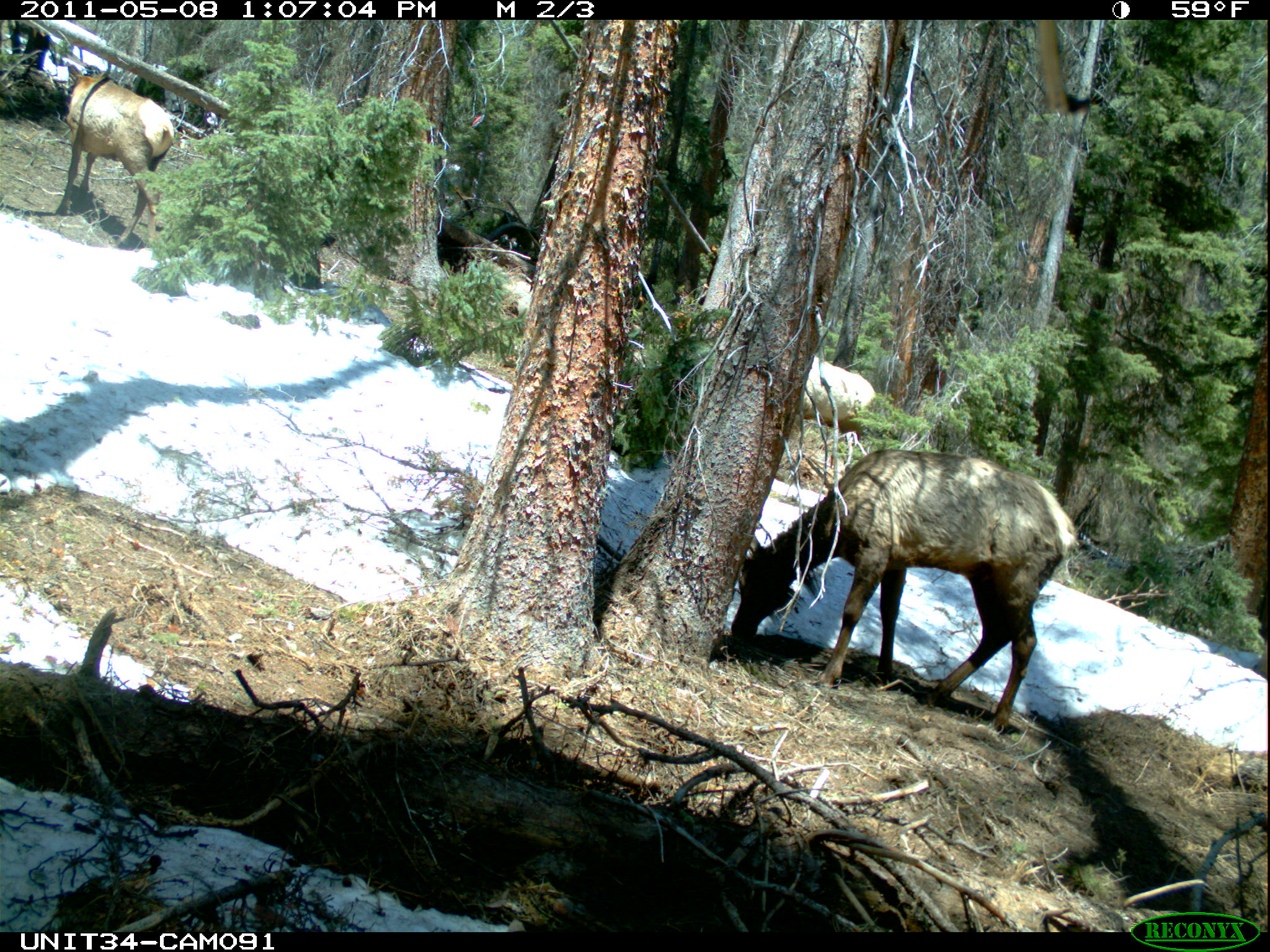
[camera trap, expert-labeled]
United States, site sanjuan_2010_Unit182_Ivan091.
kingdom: Animalia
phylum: Chordata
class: Mammalia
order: Artiodactyla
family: Cervidae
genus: Cervus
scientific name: Cervus elaphus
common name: red deer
Cervus elaphus (red deer).